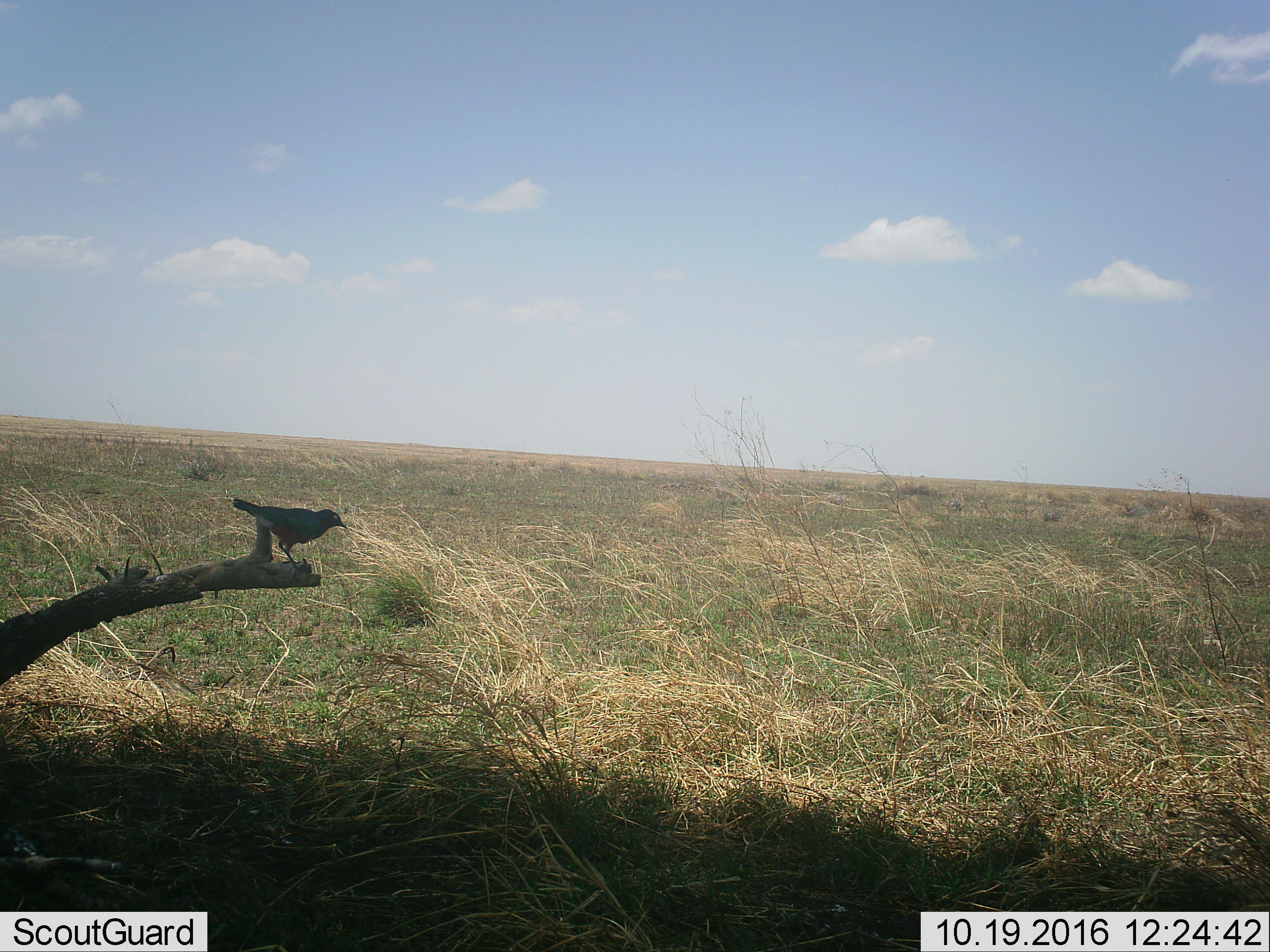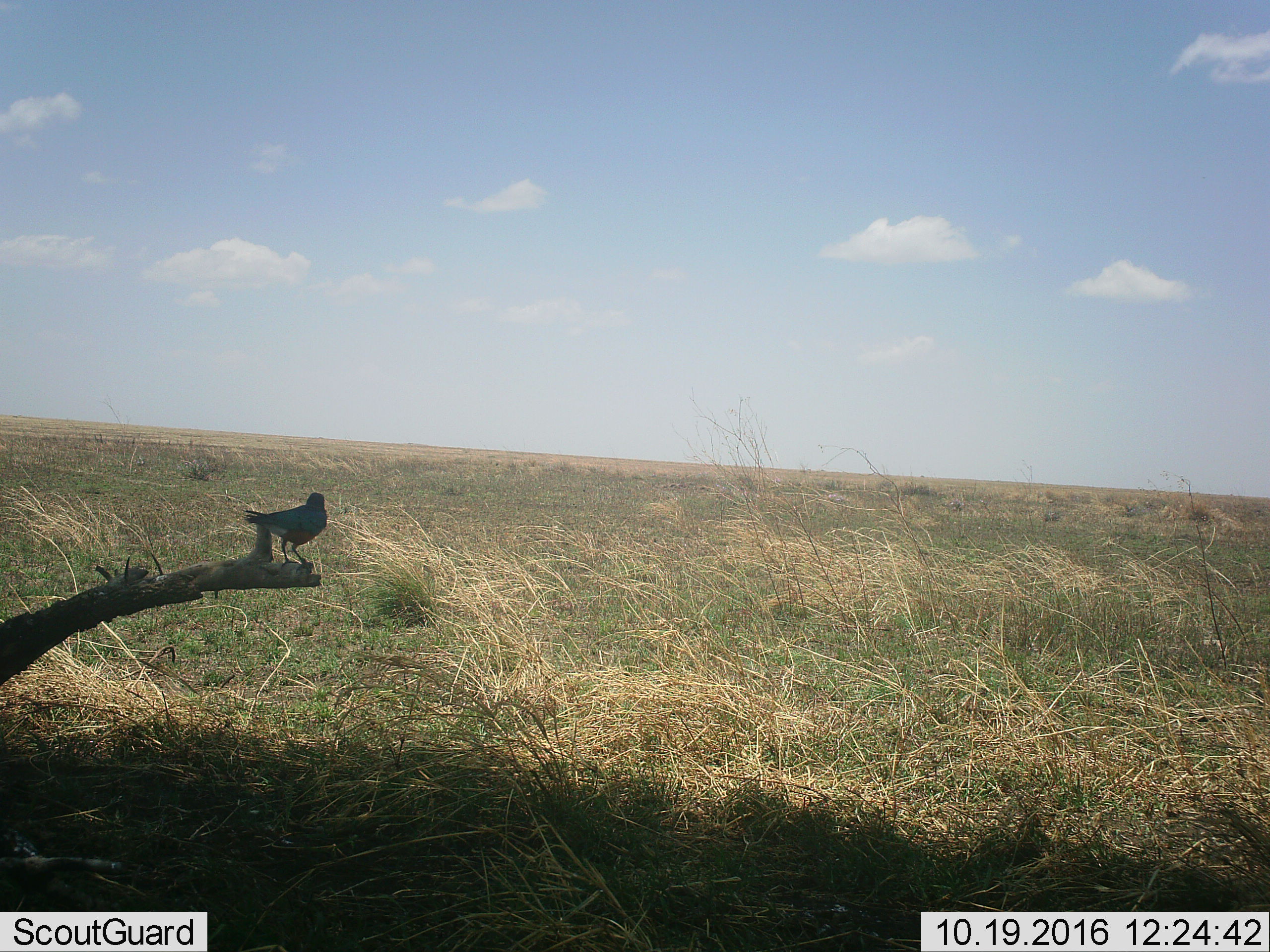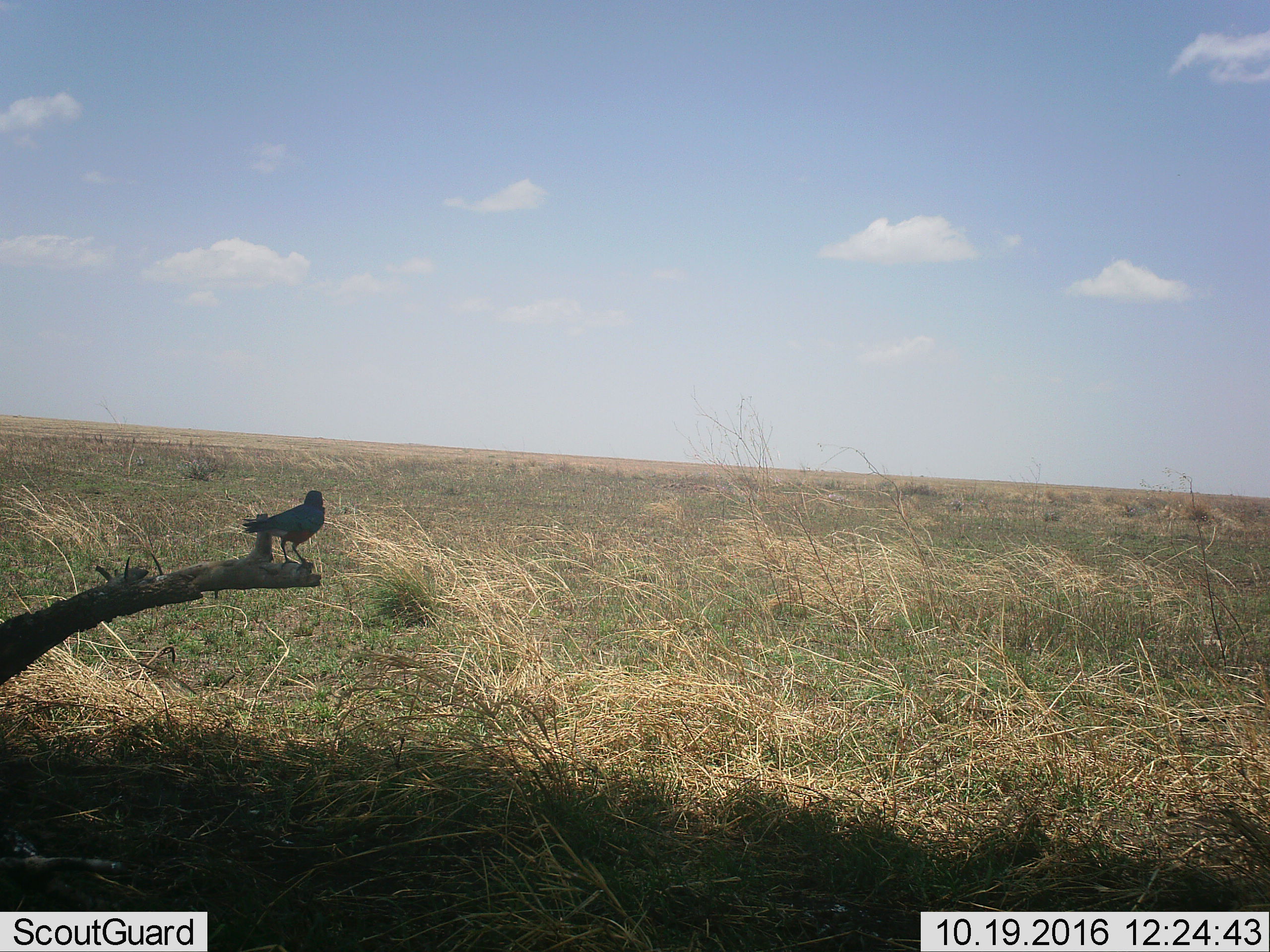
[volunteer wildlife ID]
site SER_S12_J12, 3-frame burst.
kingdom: Animalia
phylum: Chordata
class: Aves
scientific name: Aves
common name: bird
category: birdother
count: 1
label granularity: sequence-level